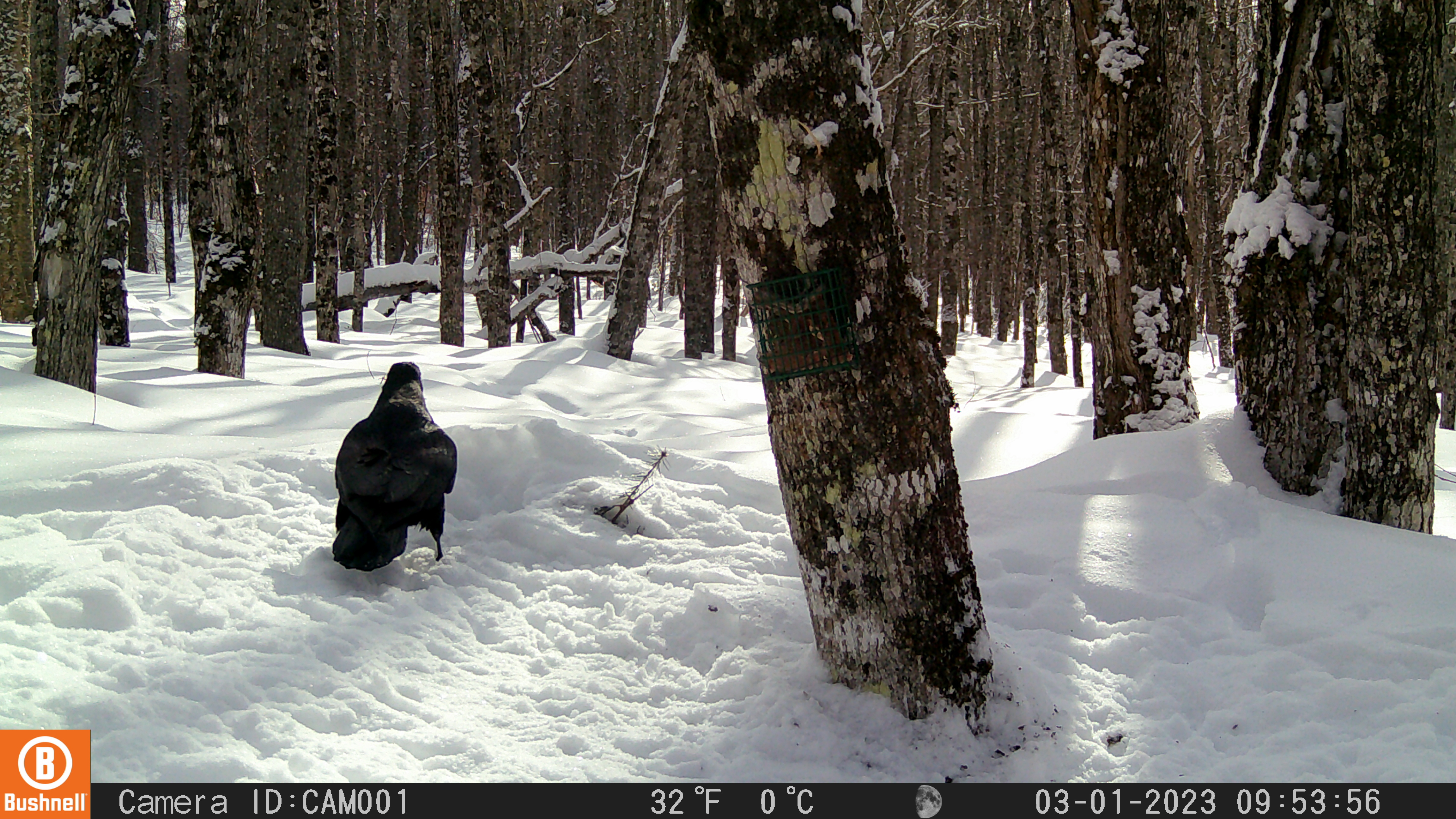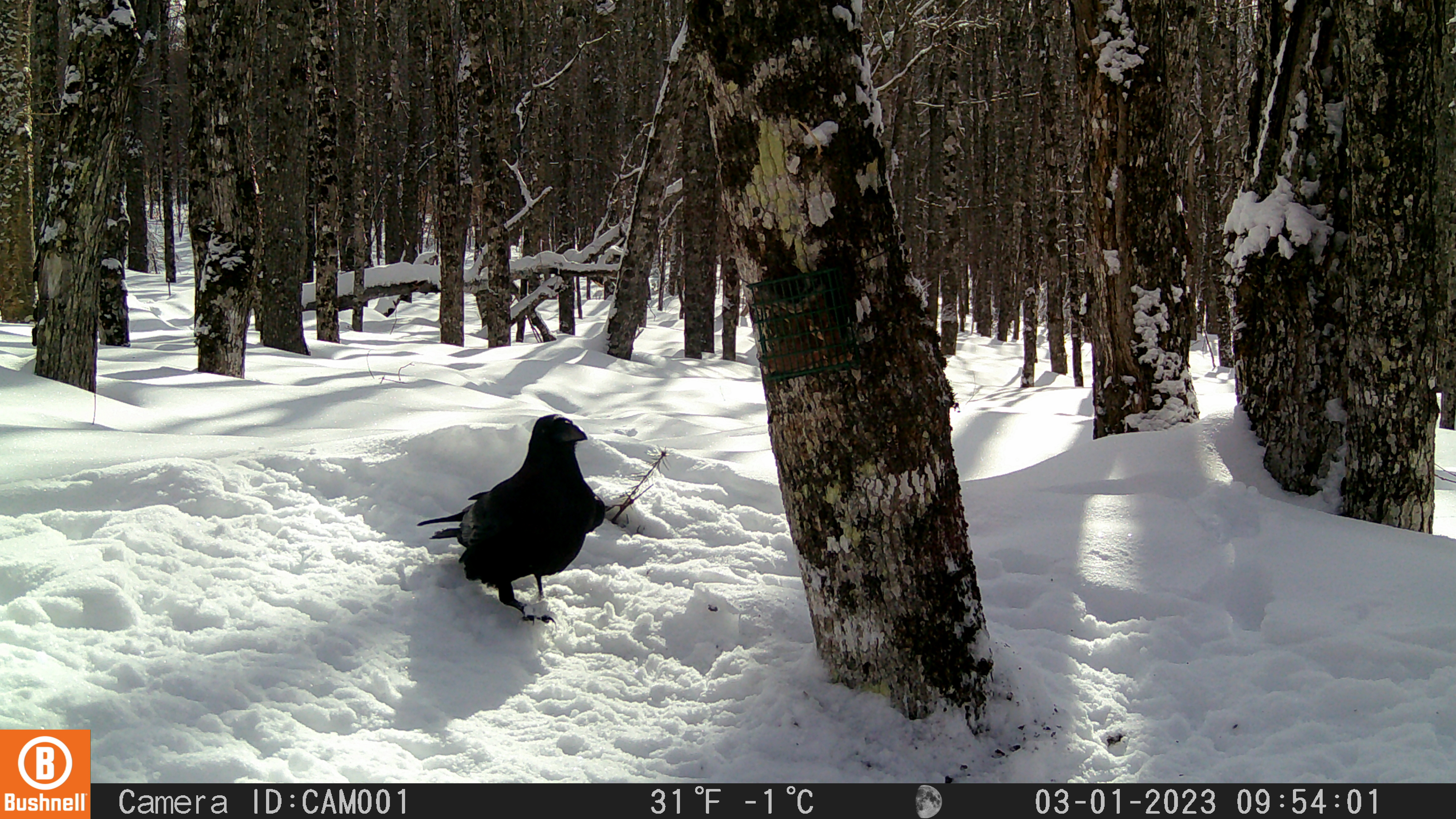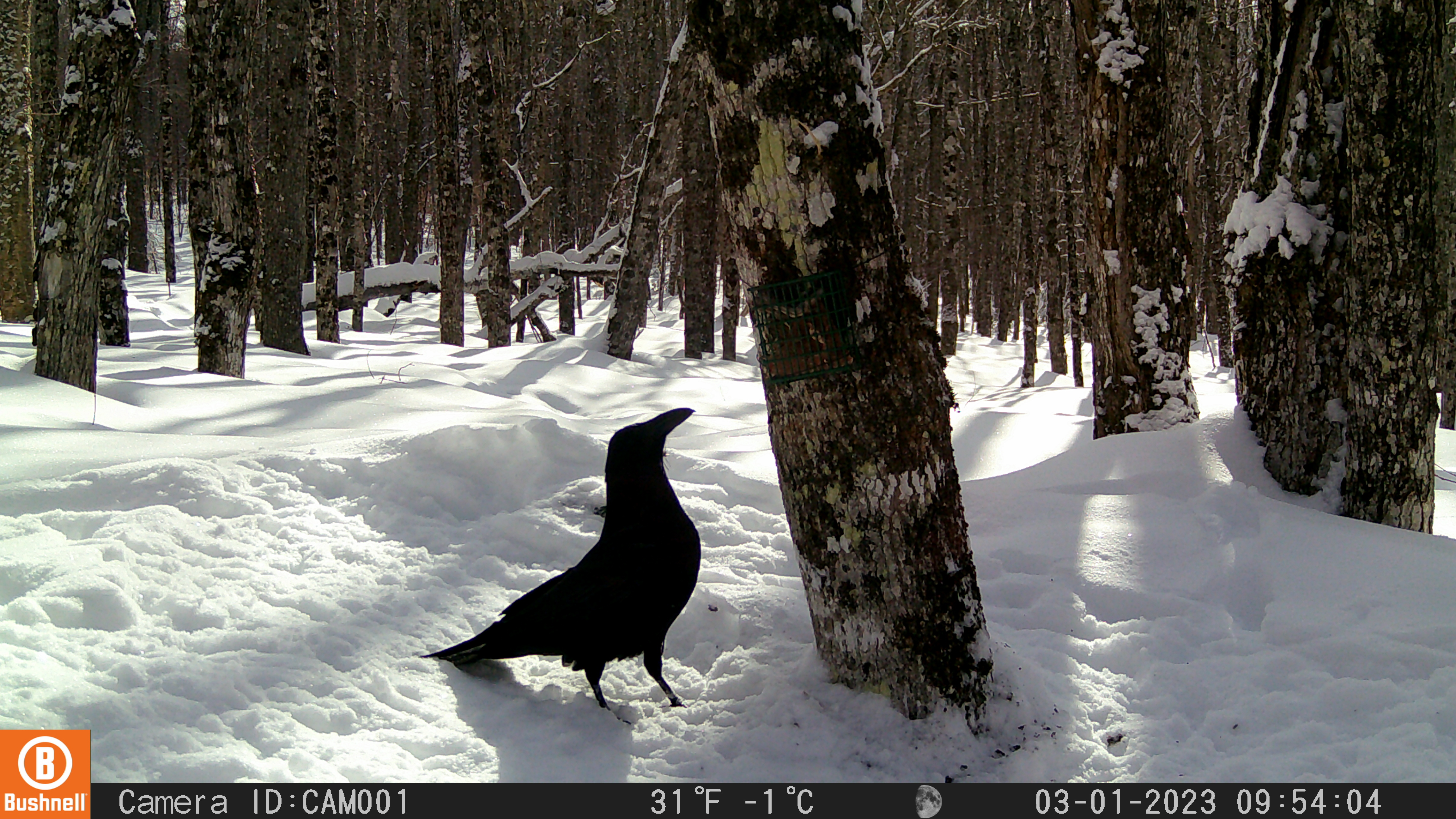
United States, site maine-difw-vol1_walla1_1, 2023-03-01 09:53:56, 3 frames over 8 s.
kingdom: Animalia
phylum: Chordata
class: Aves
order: Passeriformes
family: Corvidae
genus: Corvus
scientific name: Corvus corax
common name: common raven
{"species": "common raven (Corvus corax)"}